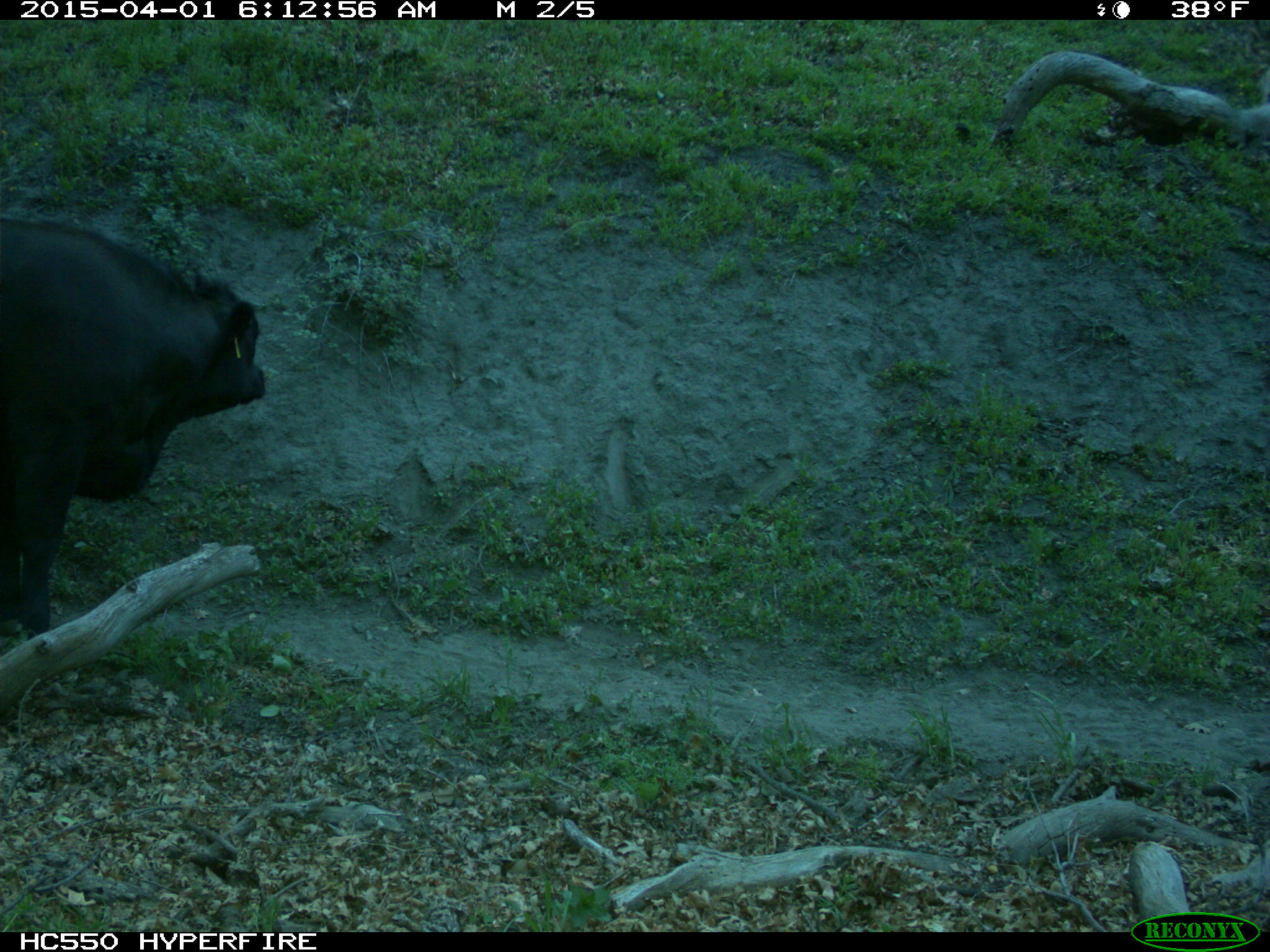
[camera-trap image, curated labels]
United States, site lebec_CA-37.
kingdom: Animalia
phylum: Chordata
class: Mammalia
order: Artiodactyla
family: Bovidae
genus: Bos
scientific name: Bos taurus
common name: domestic cow